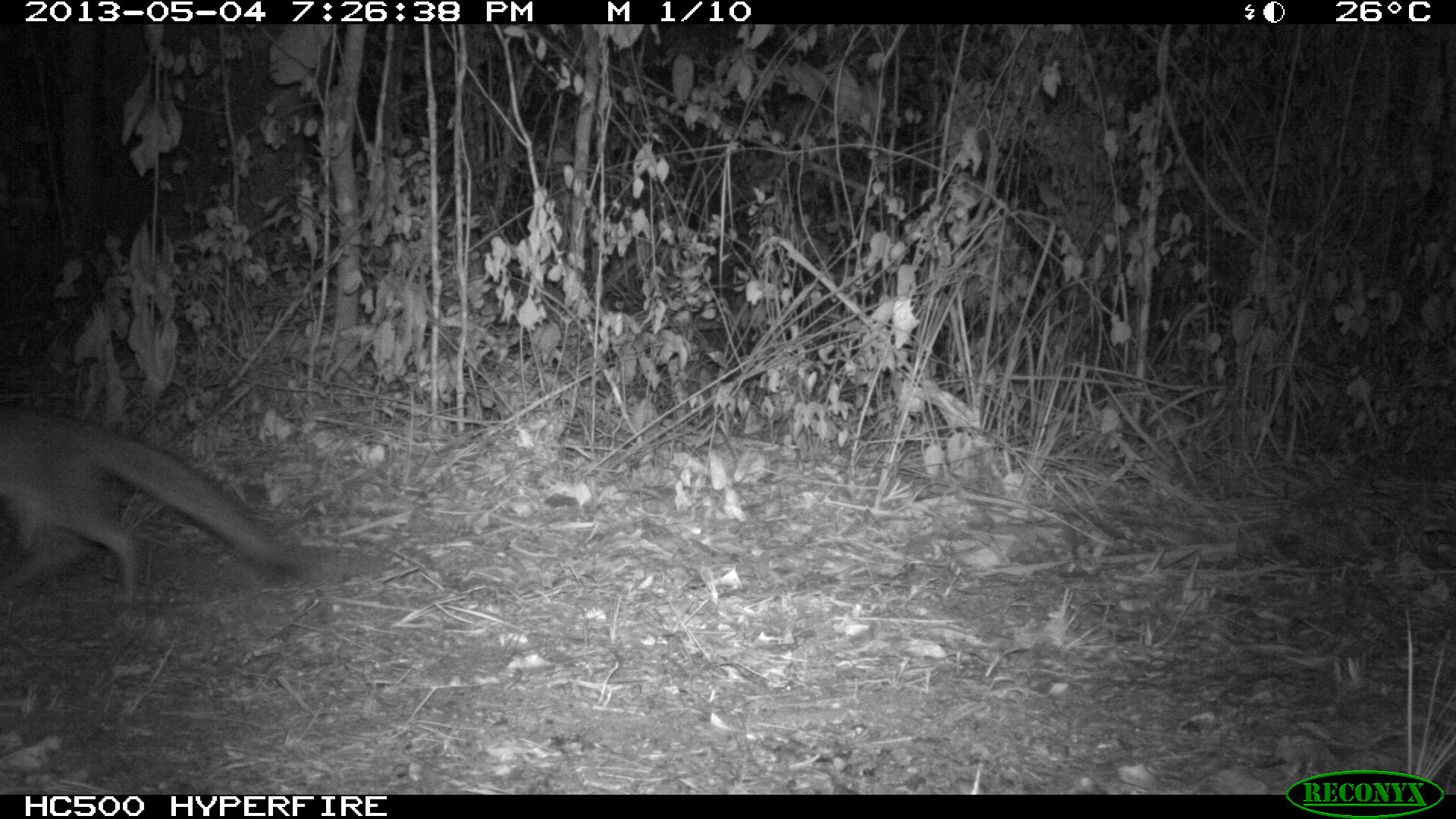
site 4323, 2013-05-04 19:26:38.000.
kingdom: Animalia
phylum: Chordata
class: Mammalia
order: Carnivora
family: Canidae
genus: Urocyon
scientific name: Urocyon cinereoargenteus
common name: gray fox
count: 1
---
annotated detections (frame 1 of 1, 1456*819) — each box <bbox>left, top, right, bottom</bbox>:
urocyon cinereoargenteus: <bbox>0, 396, 332, 612</bbox>